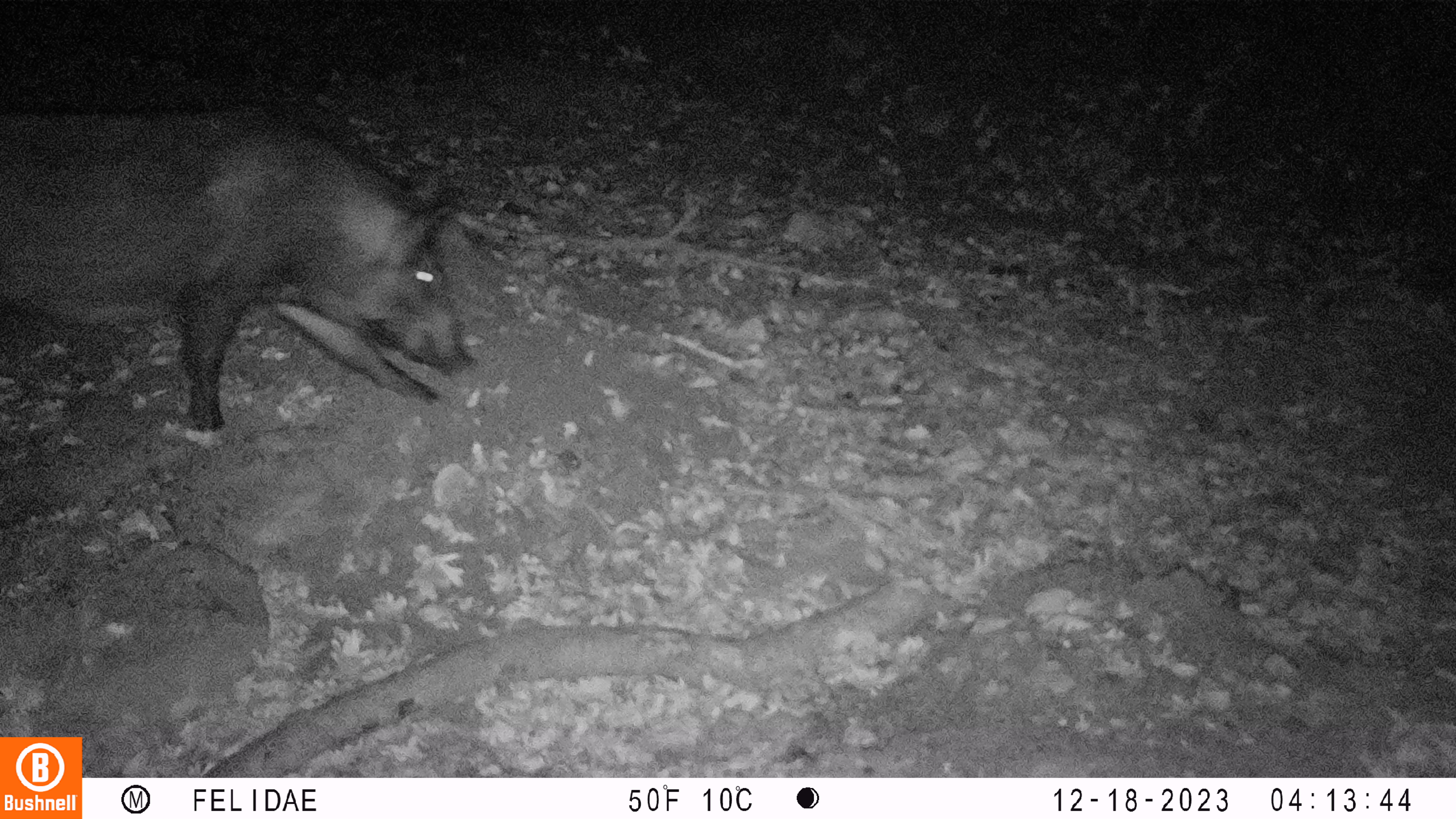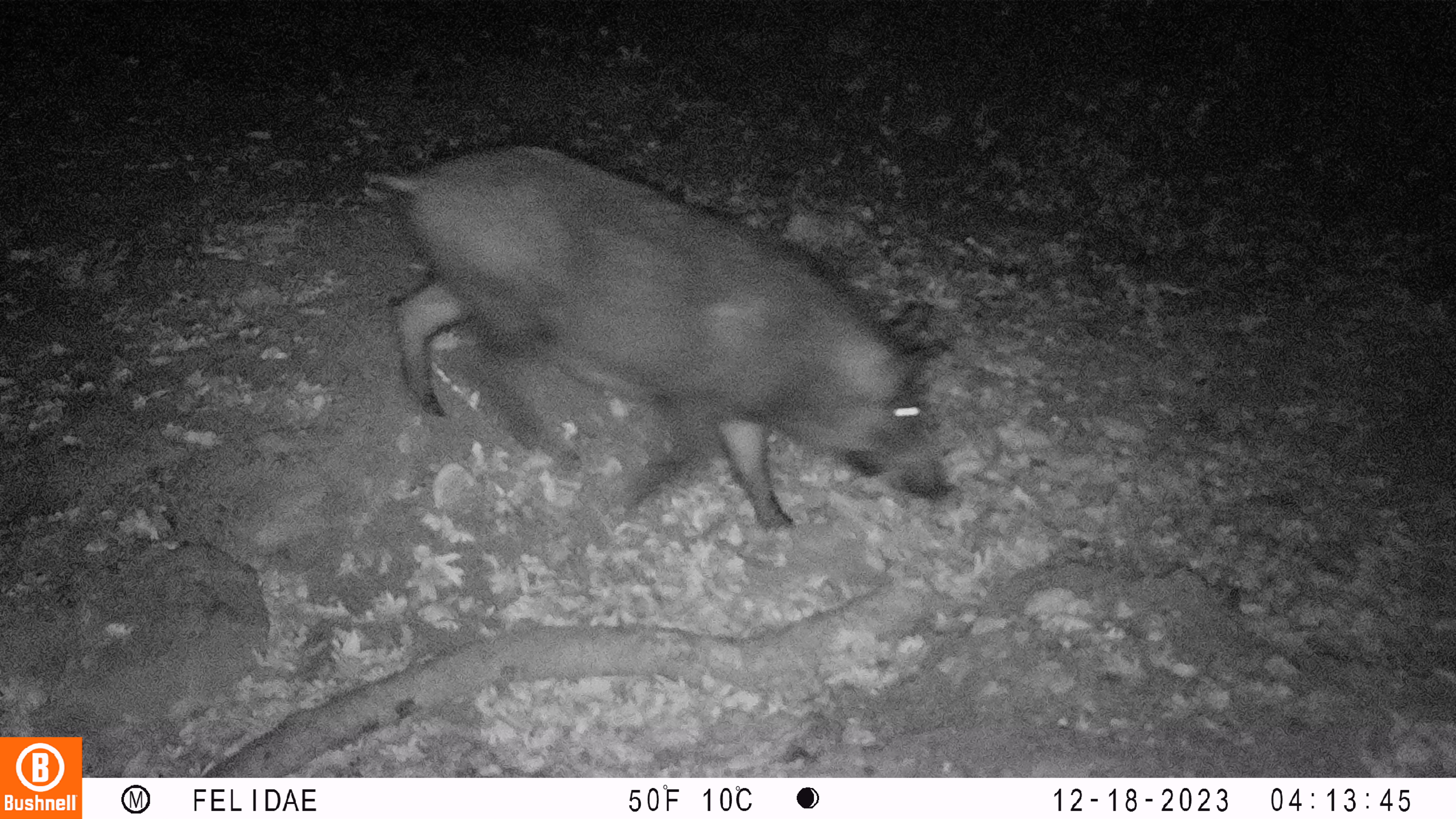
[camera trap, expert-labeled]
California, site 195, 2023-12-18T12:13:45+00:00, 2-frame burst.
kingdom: Animalia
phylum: Chordata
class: Mammalia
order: Artiodactyla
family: Suidae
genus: Sus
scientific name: Sus scrofa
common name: wild boar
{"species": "wild boar (Sus scrofa)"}